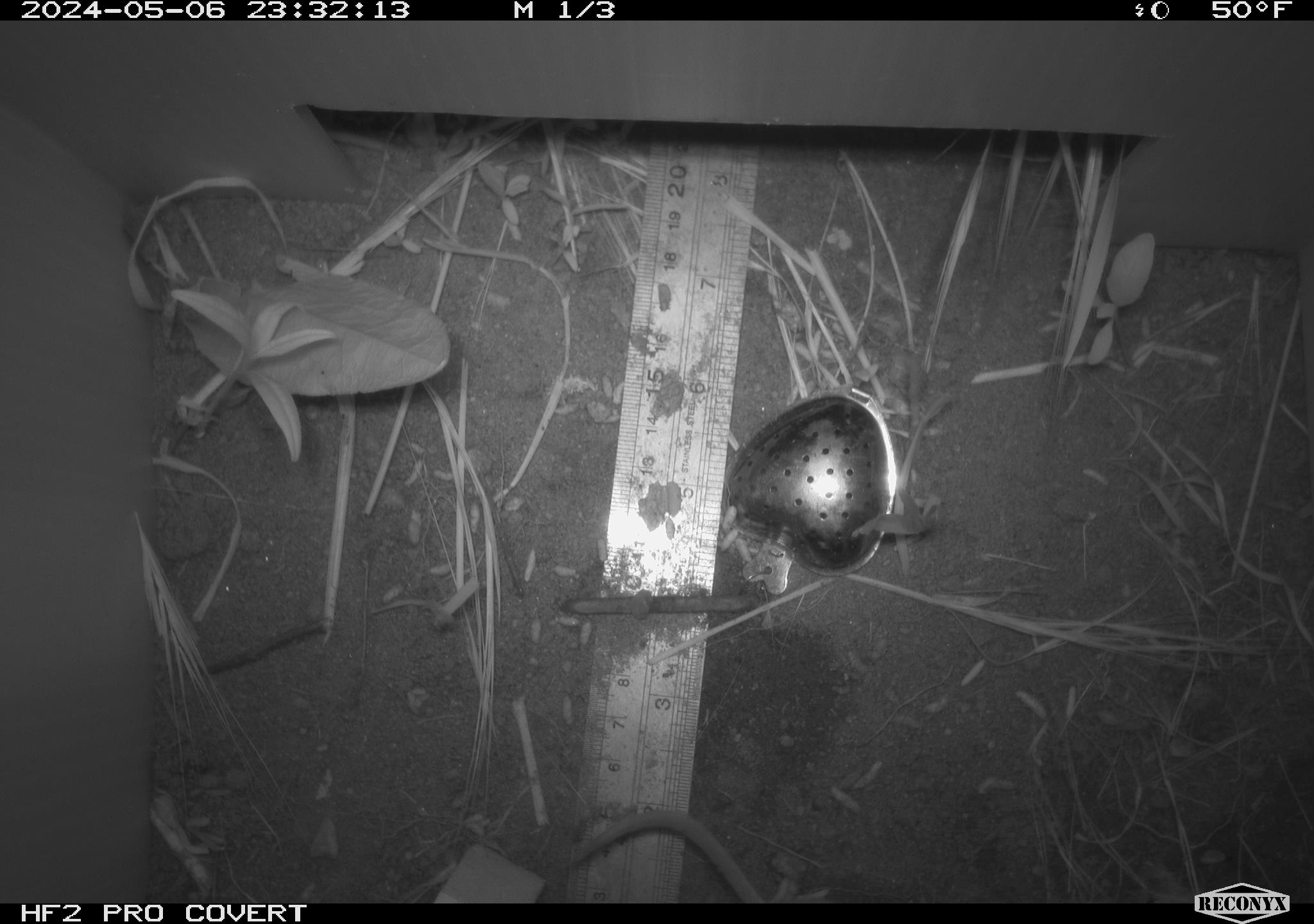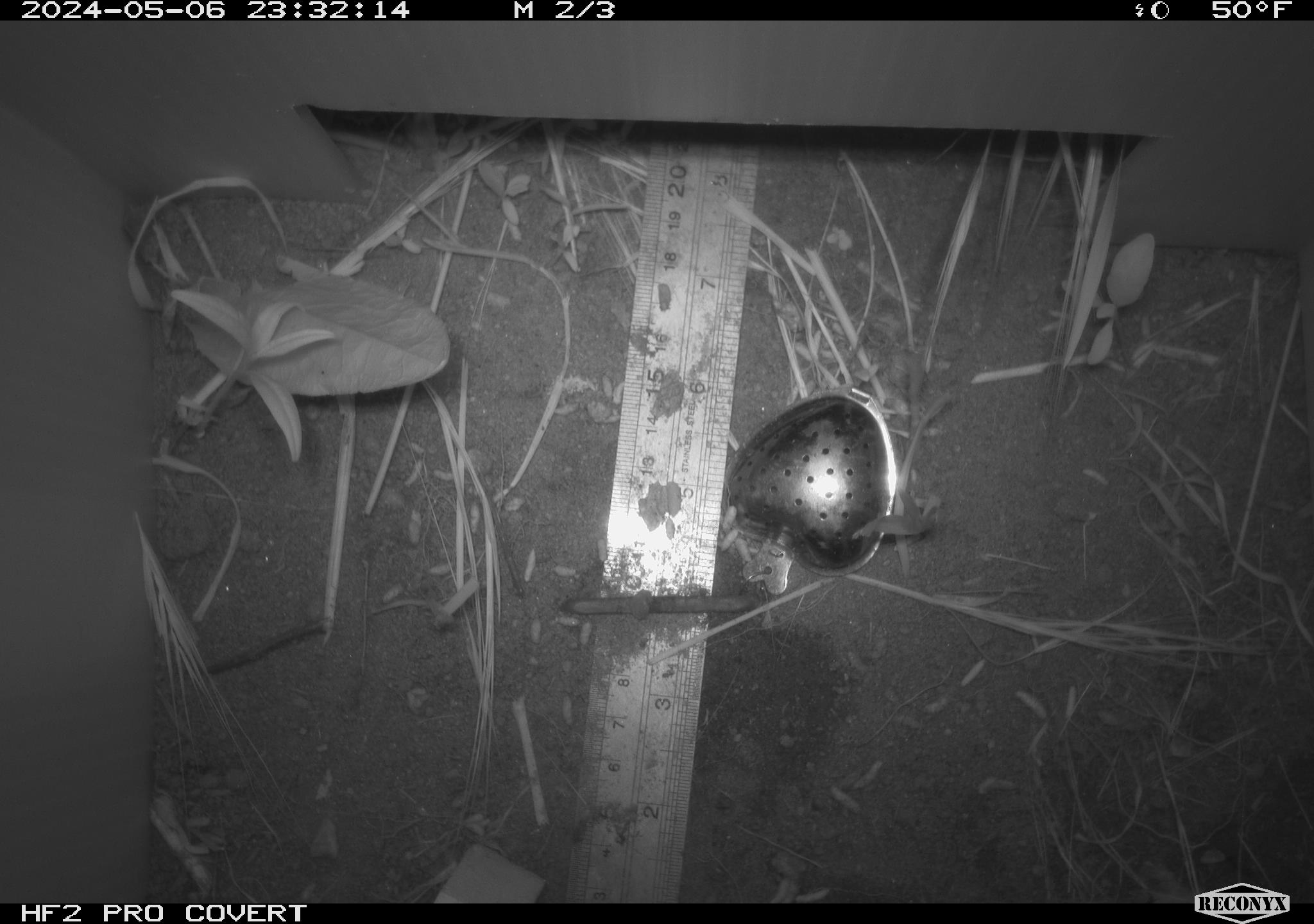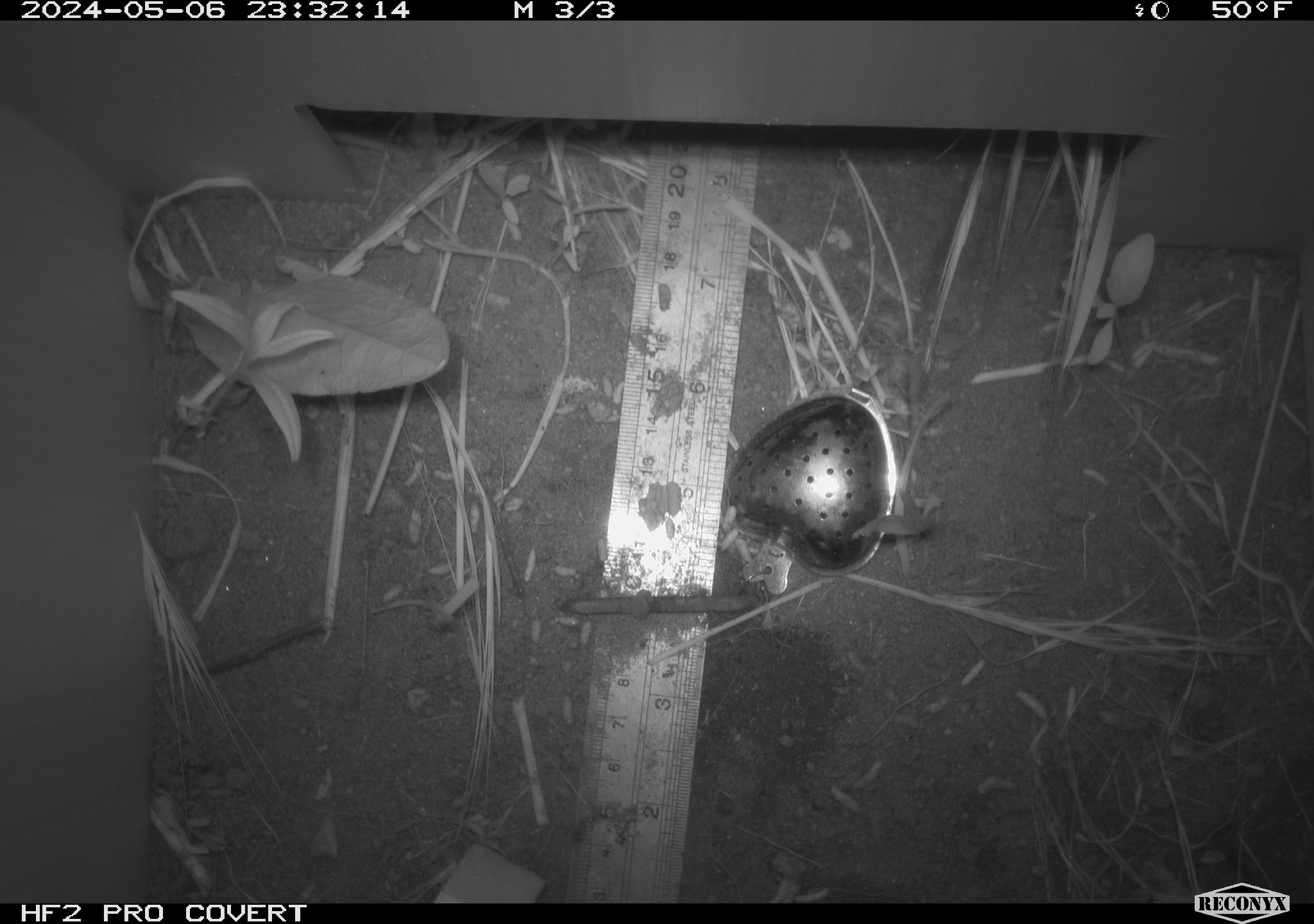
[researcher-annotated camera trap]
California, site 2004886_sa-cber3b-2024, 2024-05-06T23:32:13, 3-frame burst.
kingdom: Animalia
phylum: Chordata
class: Mammalia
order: Rodentia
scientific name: Rodentia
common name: mouse species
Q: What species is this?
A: Mouse species (Rodentia).